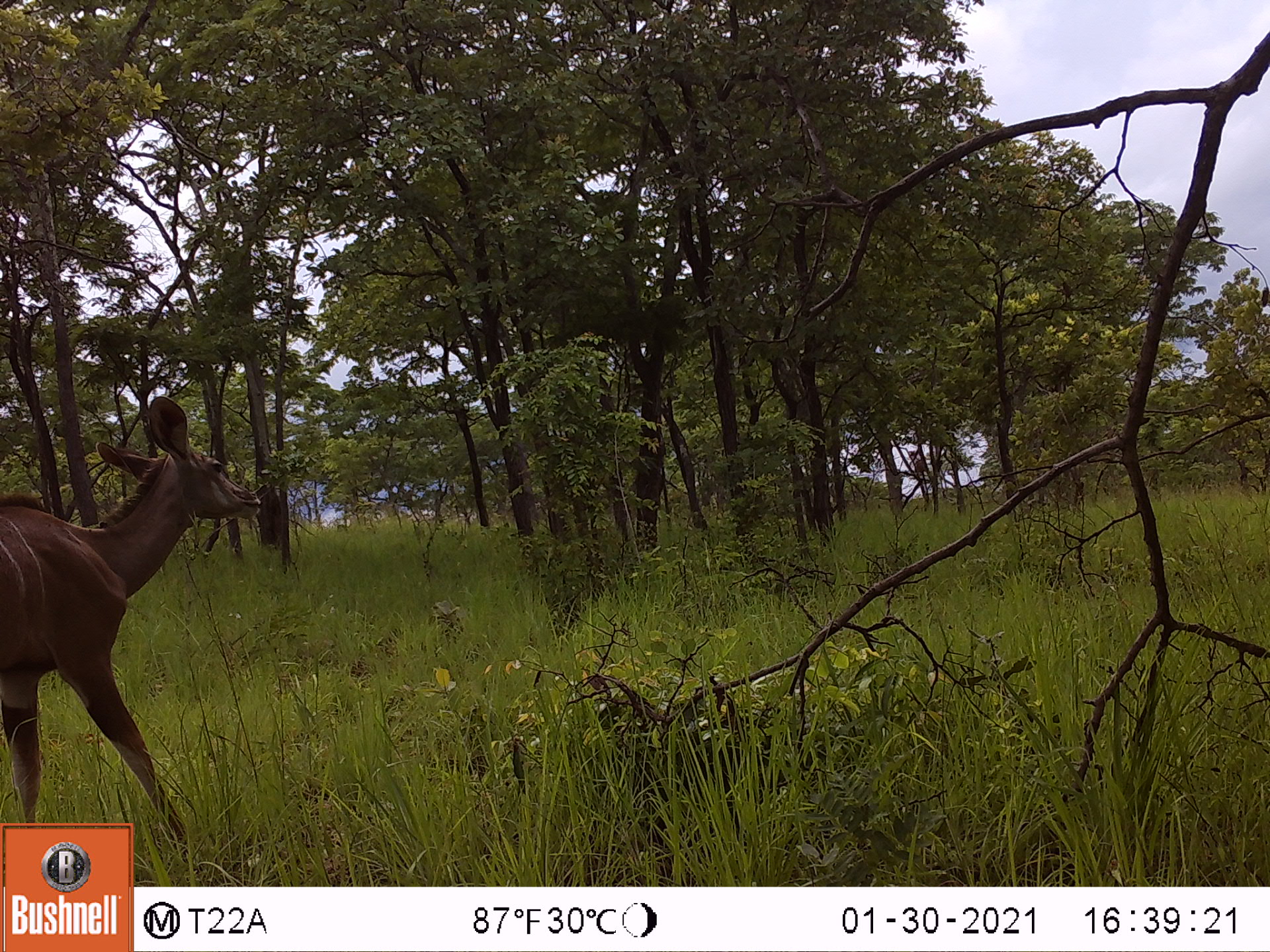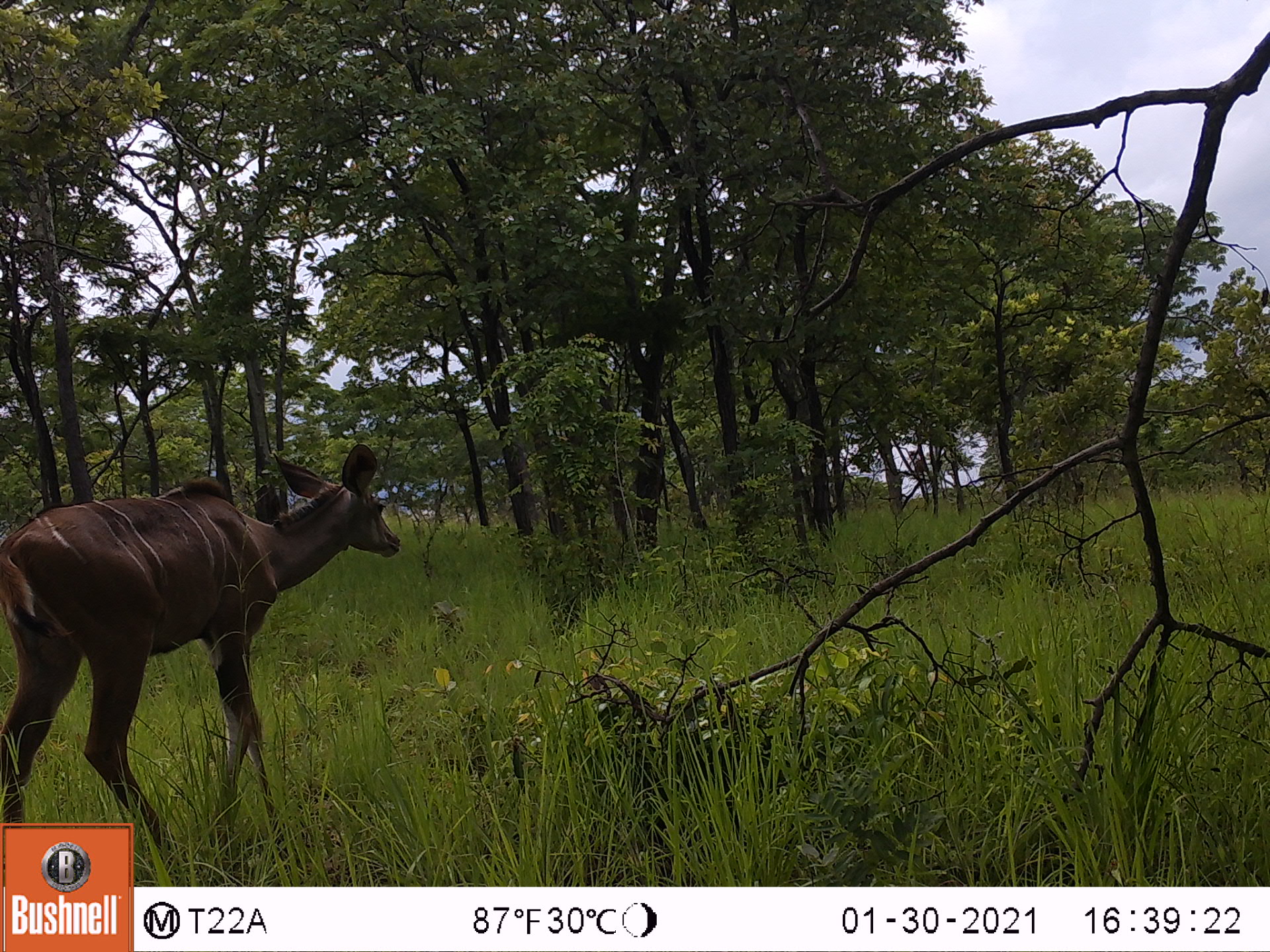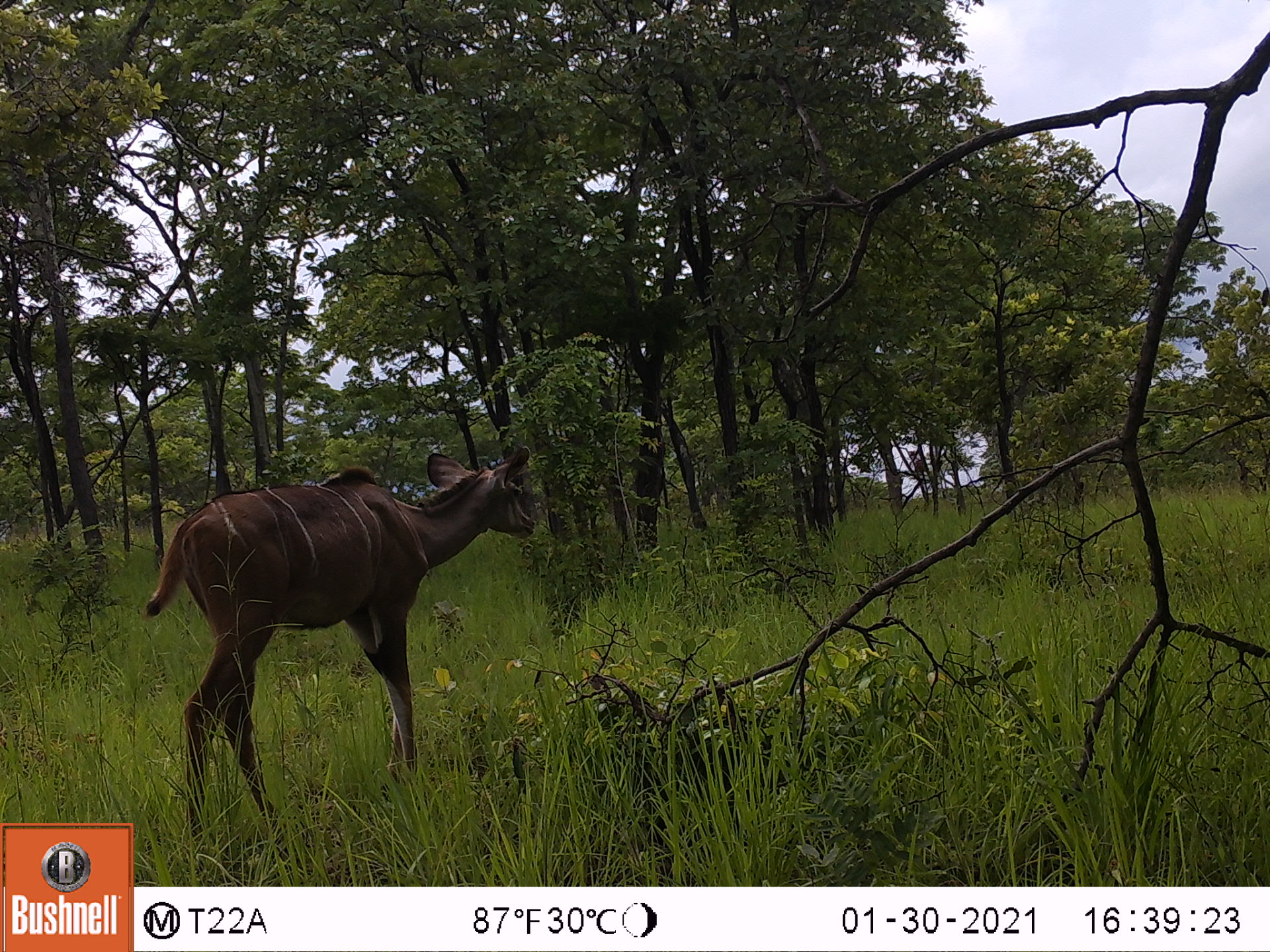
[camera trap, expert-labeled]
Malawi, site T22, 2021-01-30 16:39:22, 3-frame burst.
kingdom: Animalia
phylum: Chordata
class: Mammalia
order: Artiodactyla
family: Bovidae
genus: Tragelaphus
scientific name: Tragelaphus strepsiceros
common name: greater kudu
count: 1